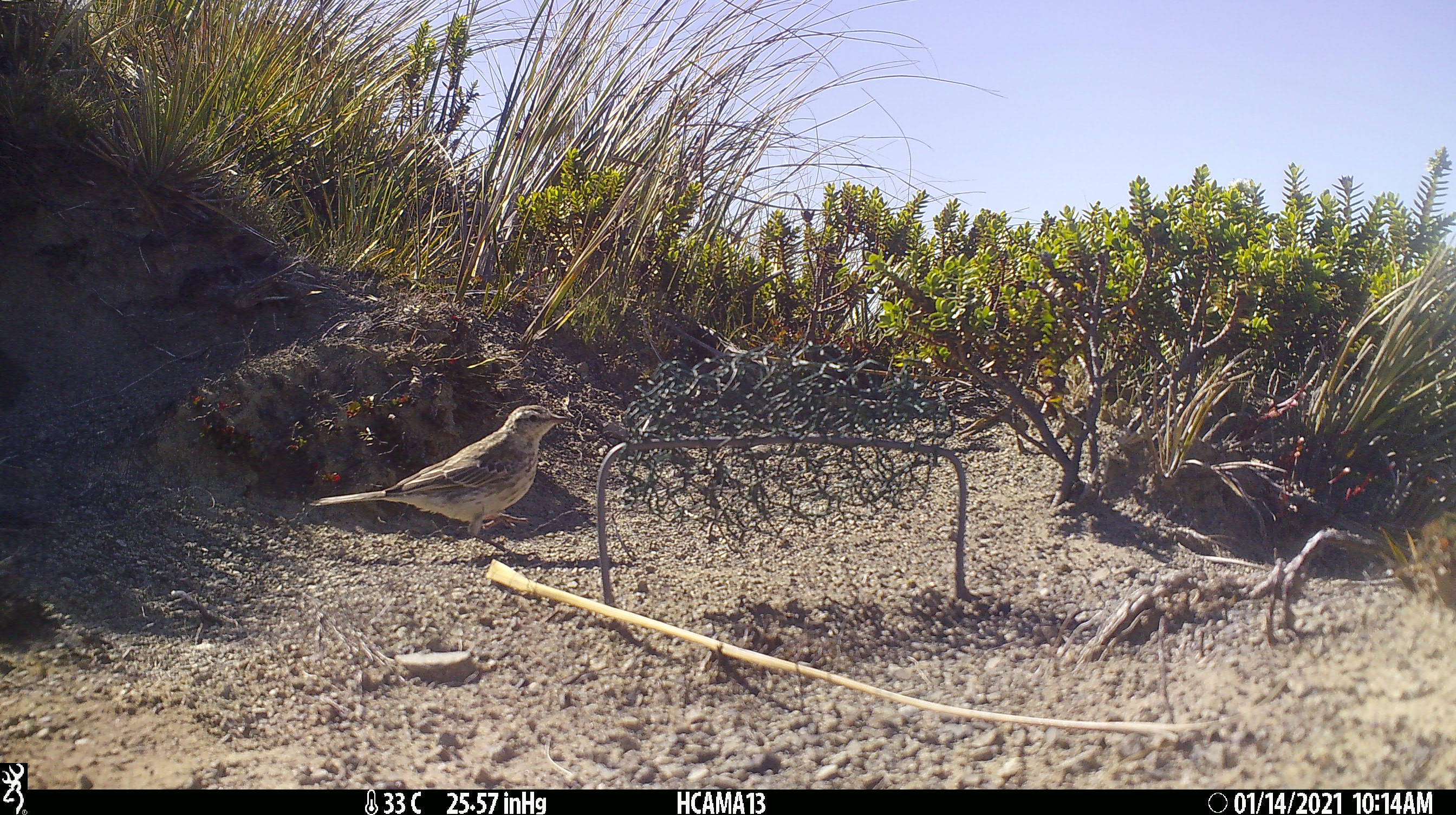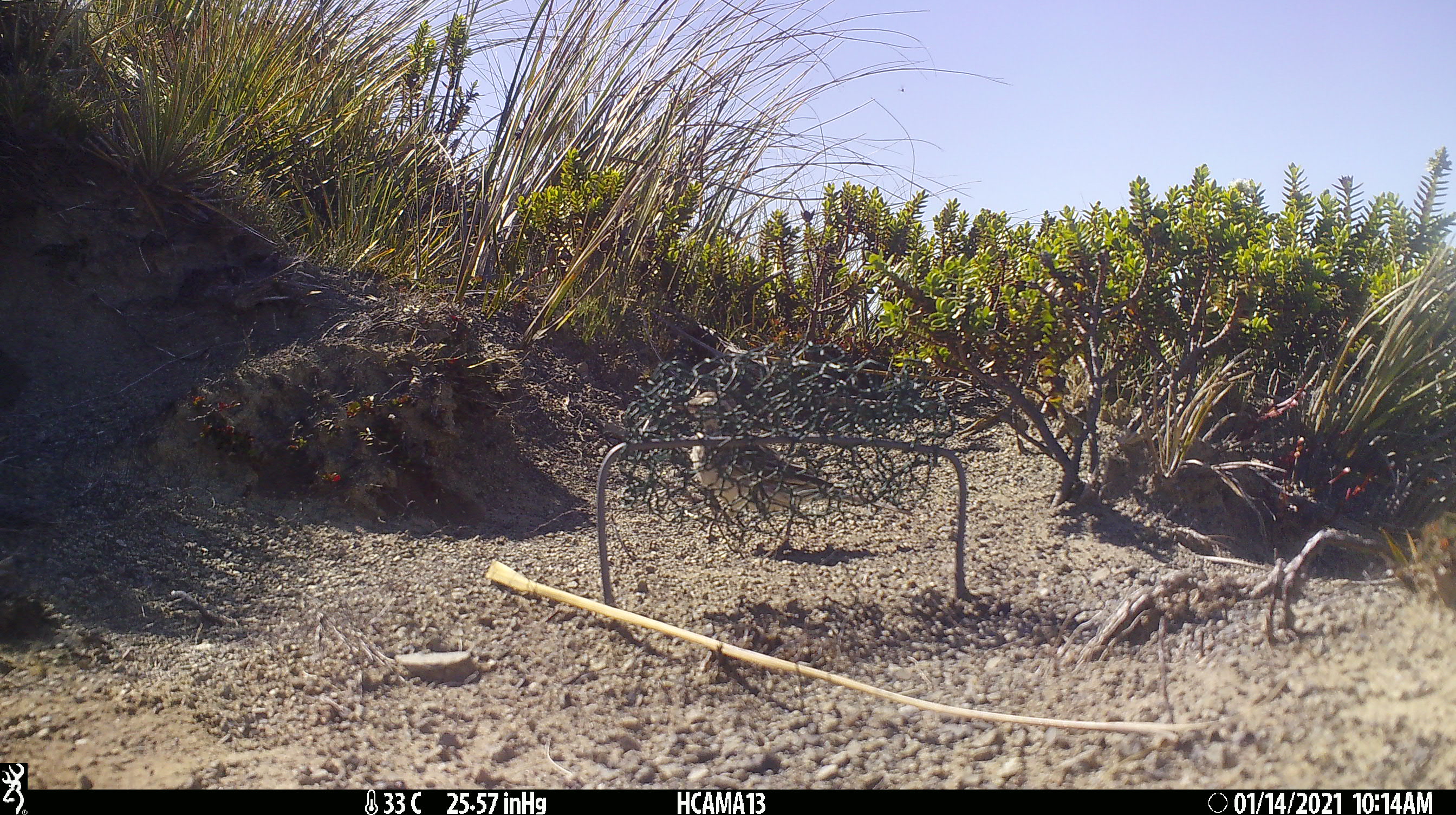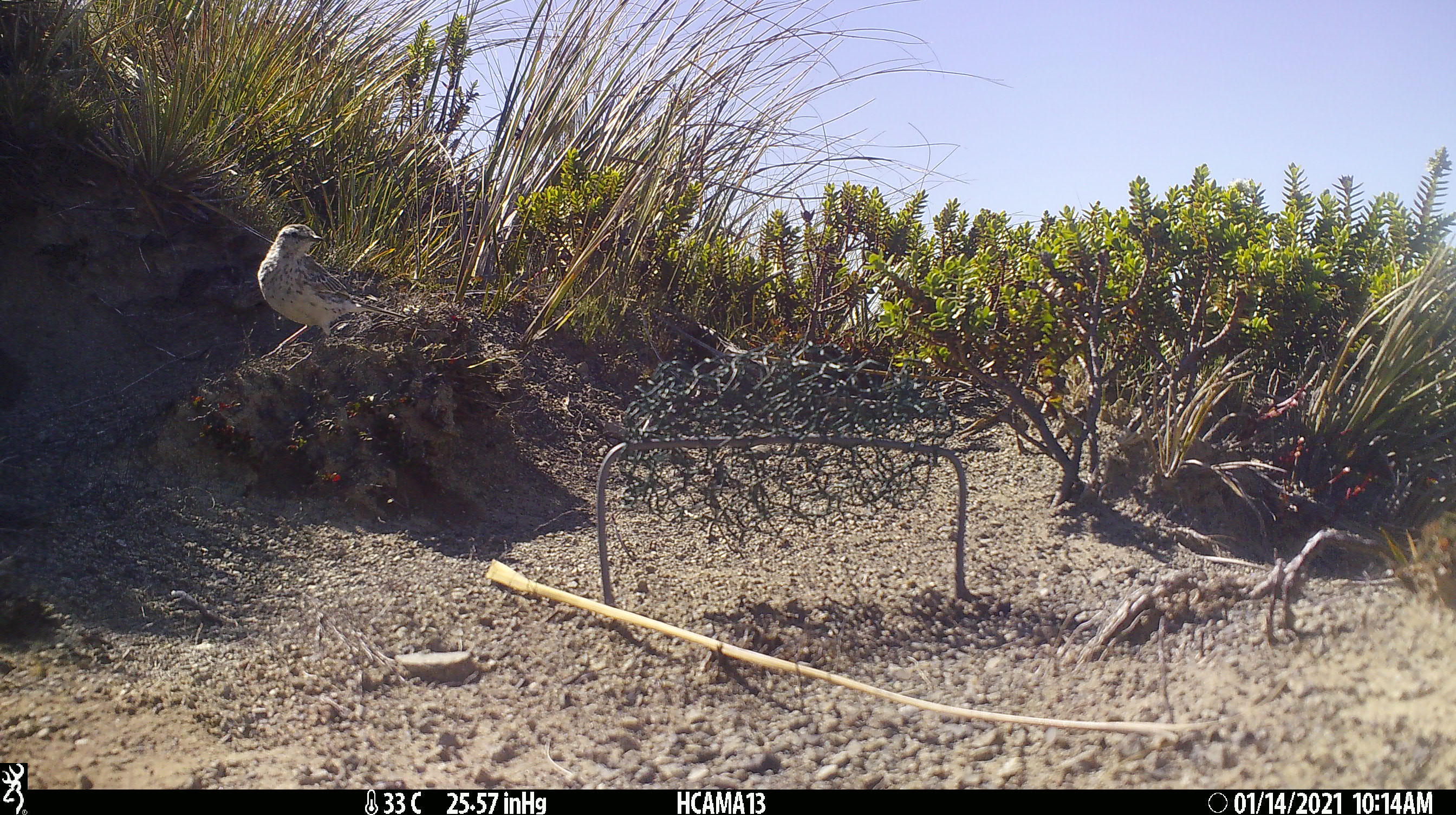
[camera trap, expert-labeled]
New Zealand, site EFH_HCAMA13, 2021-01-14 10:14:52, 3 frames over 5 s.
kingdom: Animalia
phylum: Chordata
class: Aves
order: Passeriformes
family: Motacillidae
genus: Anthus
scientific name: Anthus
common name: pipit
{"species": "pipit (Anthus)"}